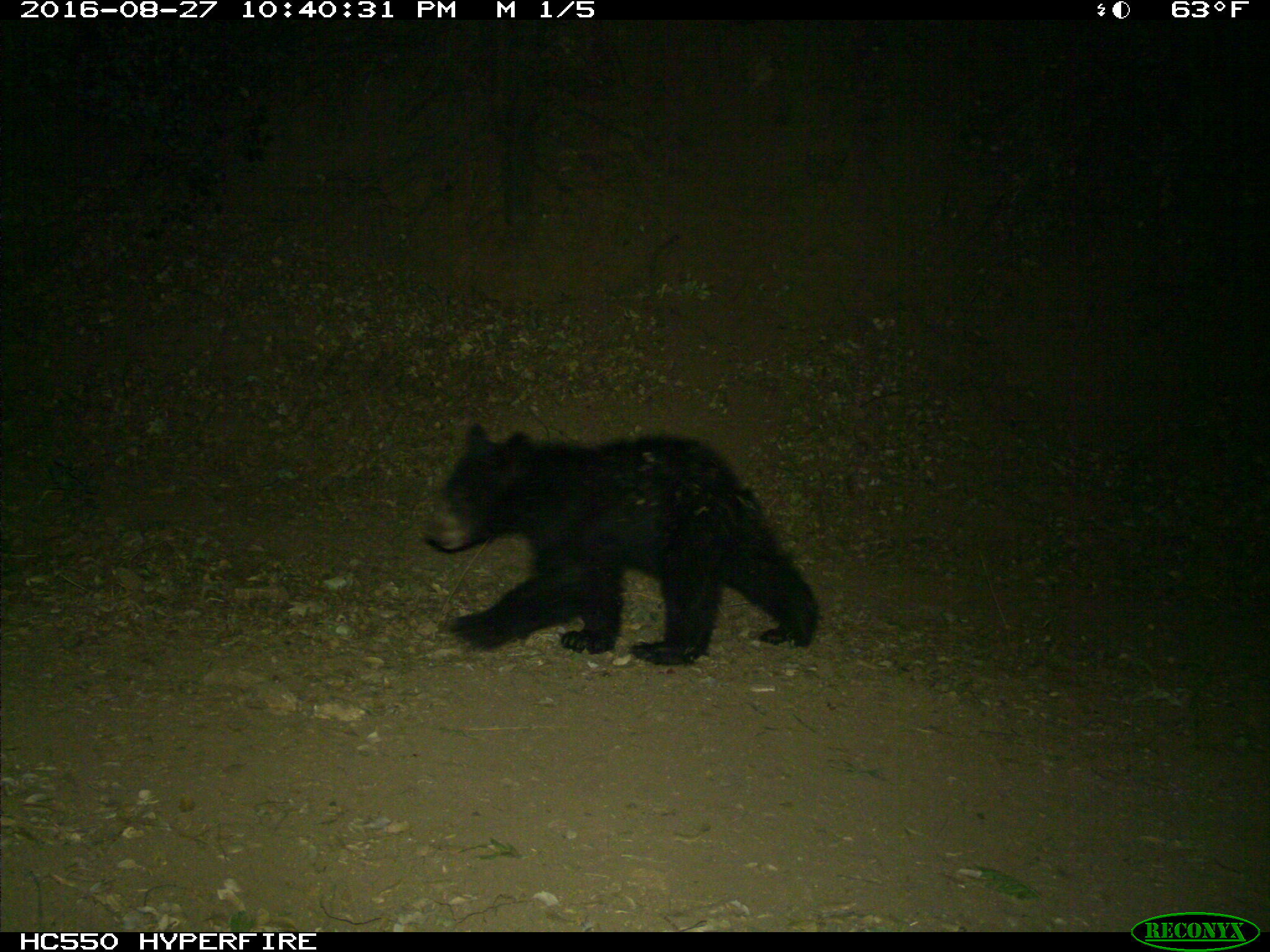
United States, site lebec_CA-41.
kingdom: Animalia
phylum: Chordata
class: Mammalia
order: Carnivora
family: Ursidae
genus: Ursus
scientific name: Ursus americanus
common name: american black bear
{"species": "Ursus americanus (american black bear)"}